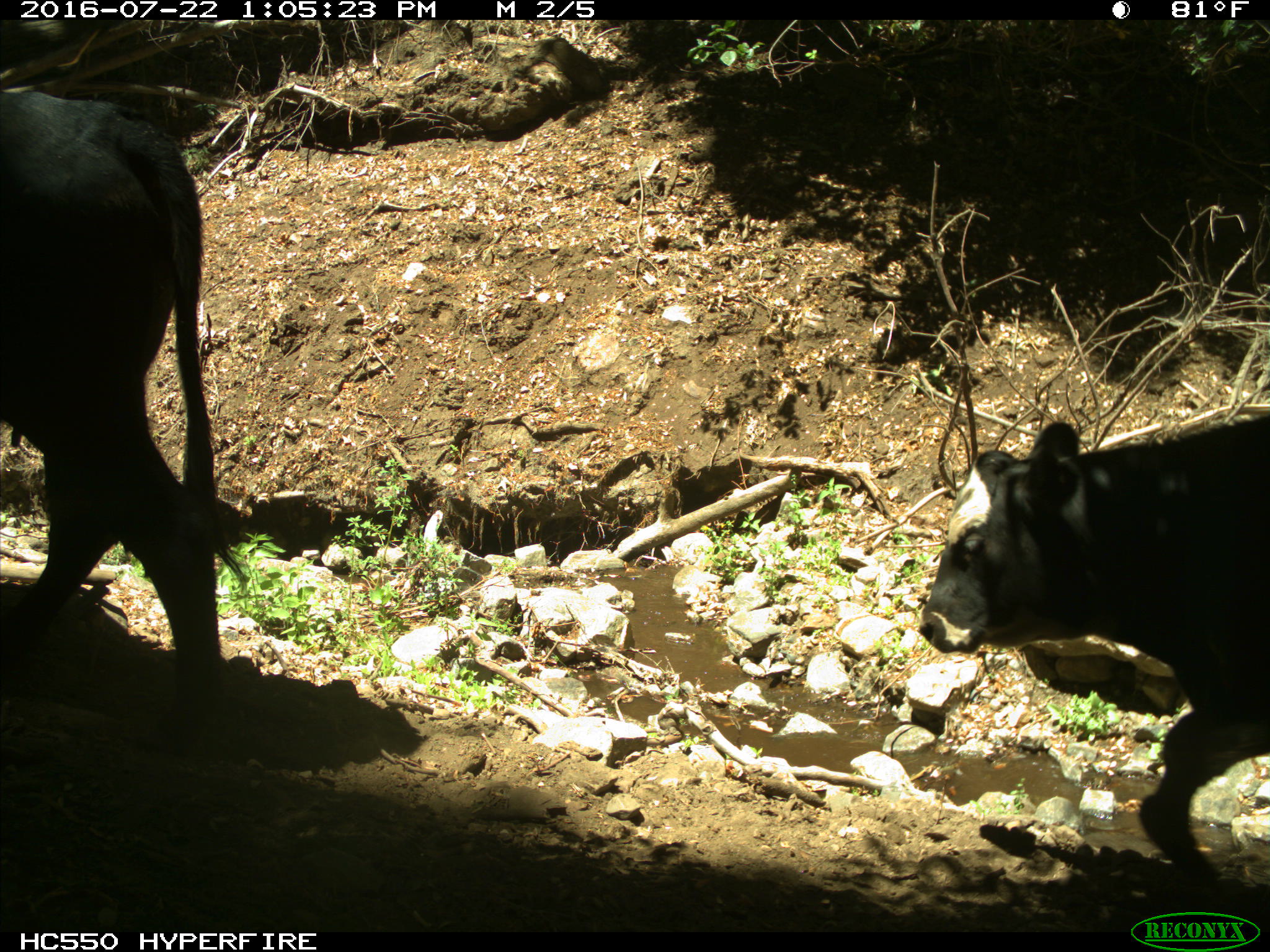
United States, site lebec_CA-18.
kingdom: Animalia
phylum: Chordata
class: Mammalia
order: Artiodactyla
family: Bovidae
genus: Bos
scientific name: Bos taurus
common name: domestic cow